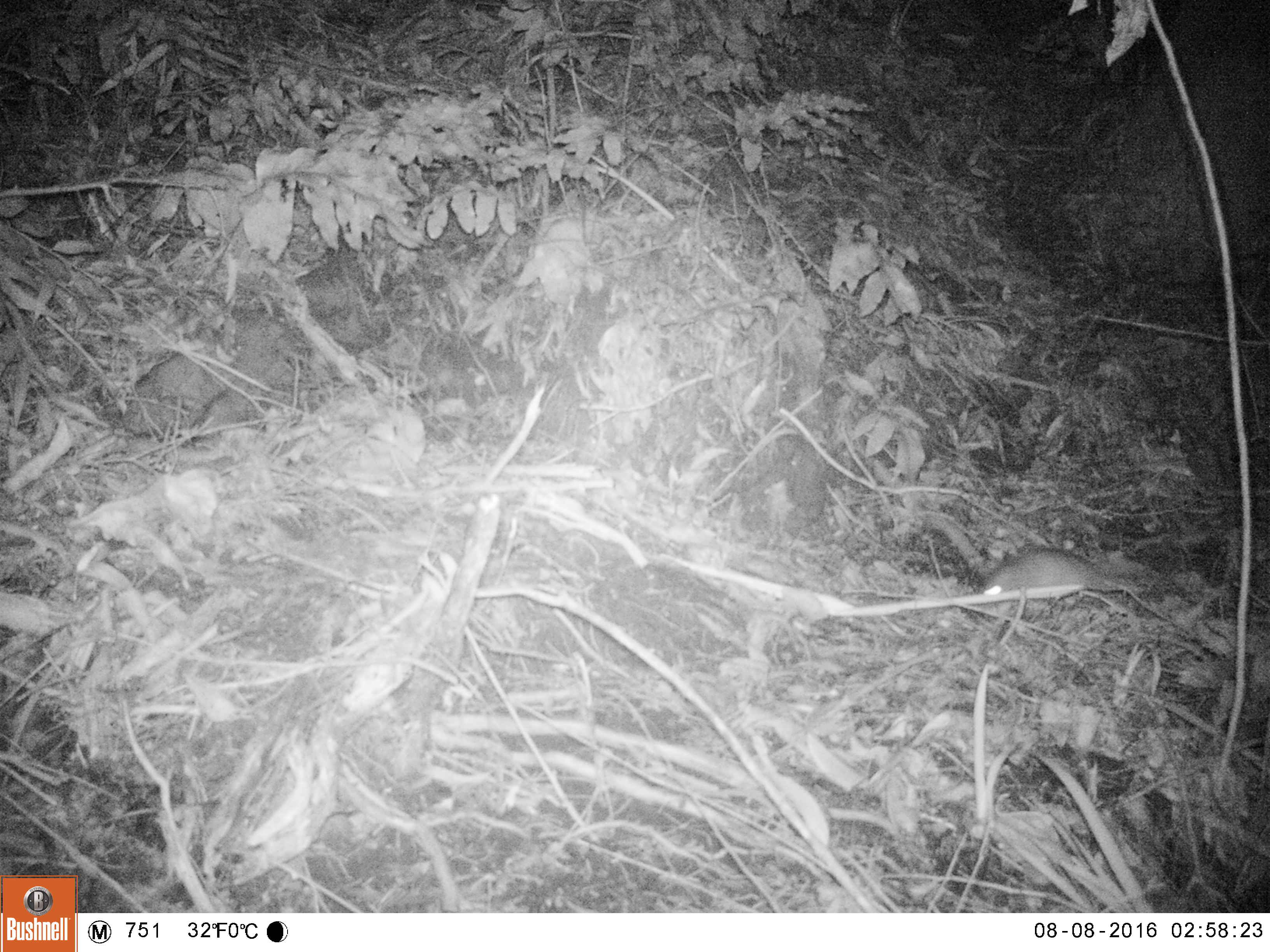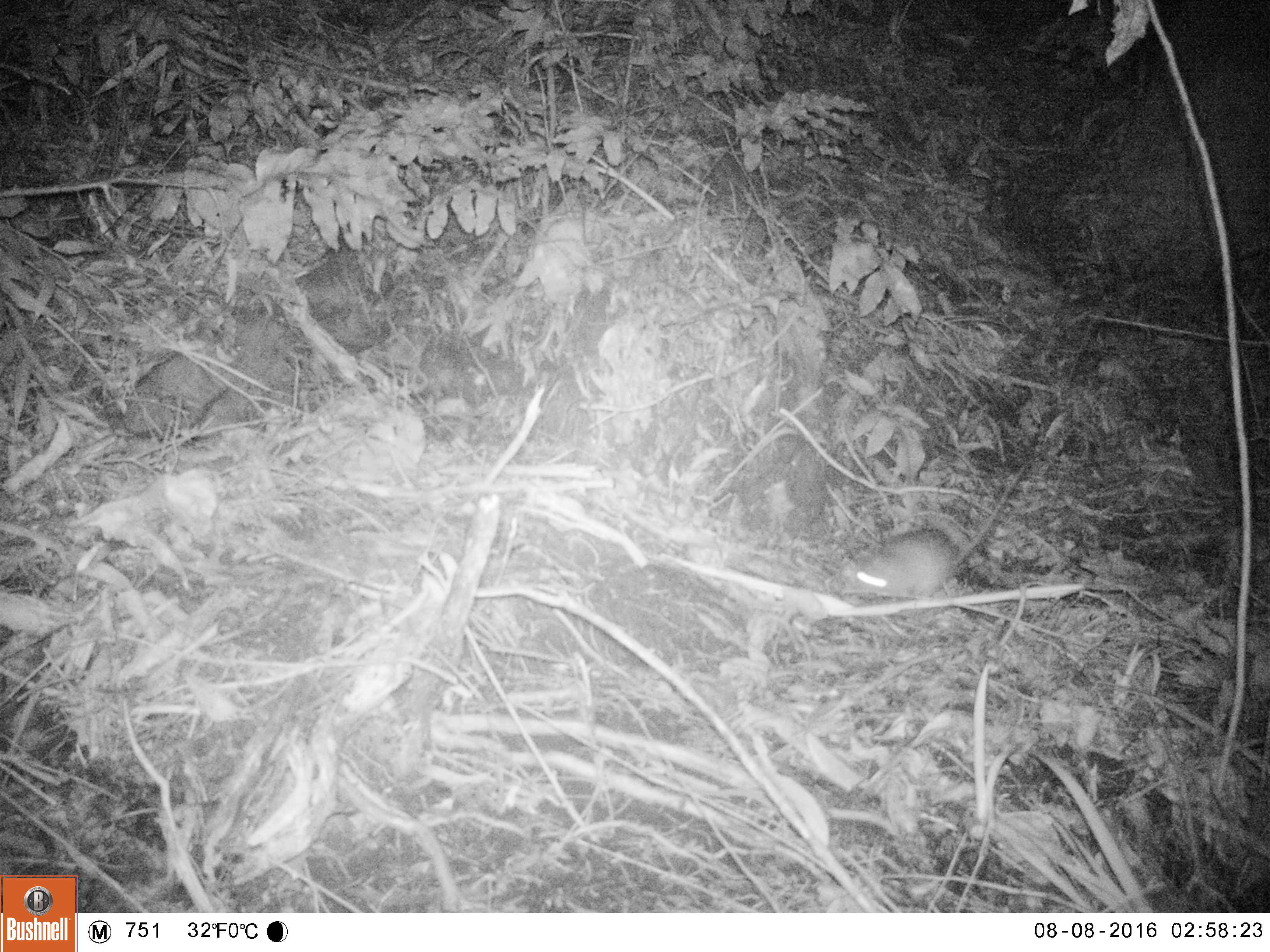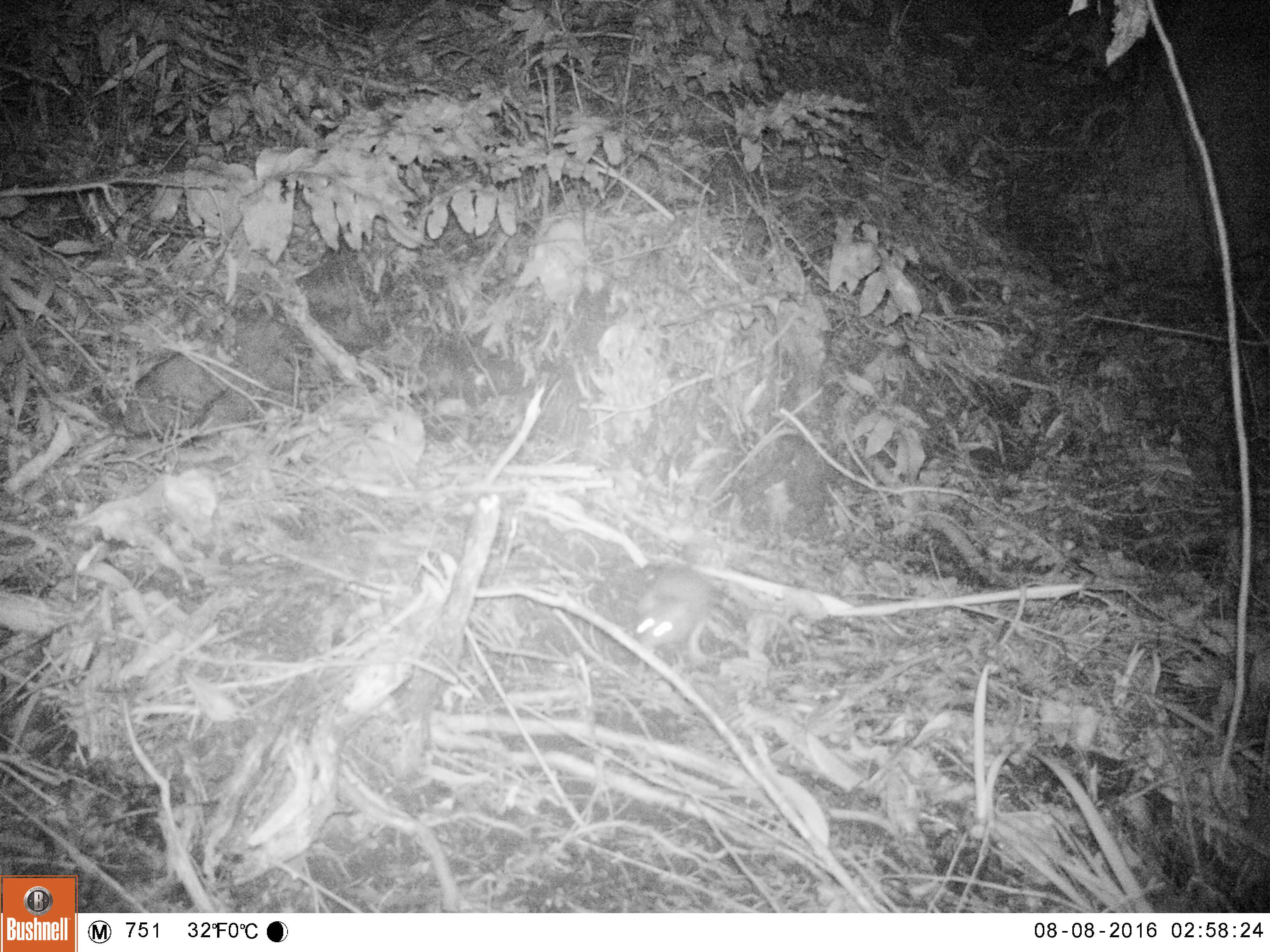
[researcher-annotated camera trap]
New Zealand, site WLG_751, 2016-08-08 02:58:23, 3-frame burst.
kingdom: Animalia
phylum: Chordata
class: Mammalia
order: Rodentia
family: Muridae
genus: Rattus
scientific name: Rattus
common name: rat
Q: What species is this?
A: Rat (Rattus).